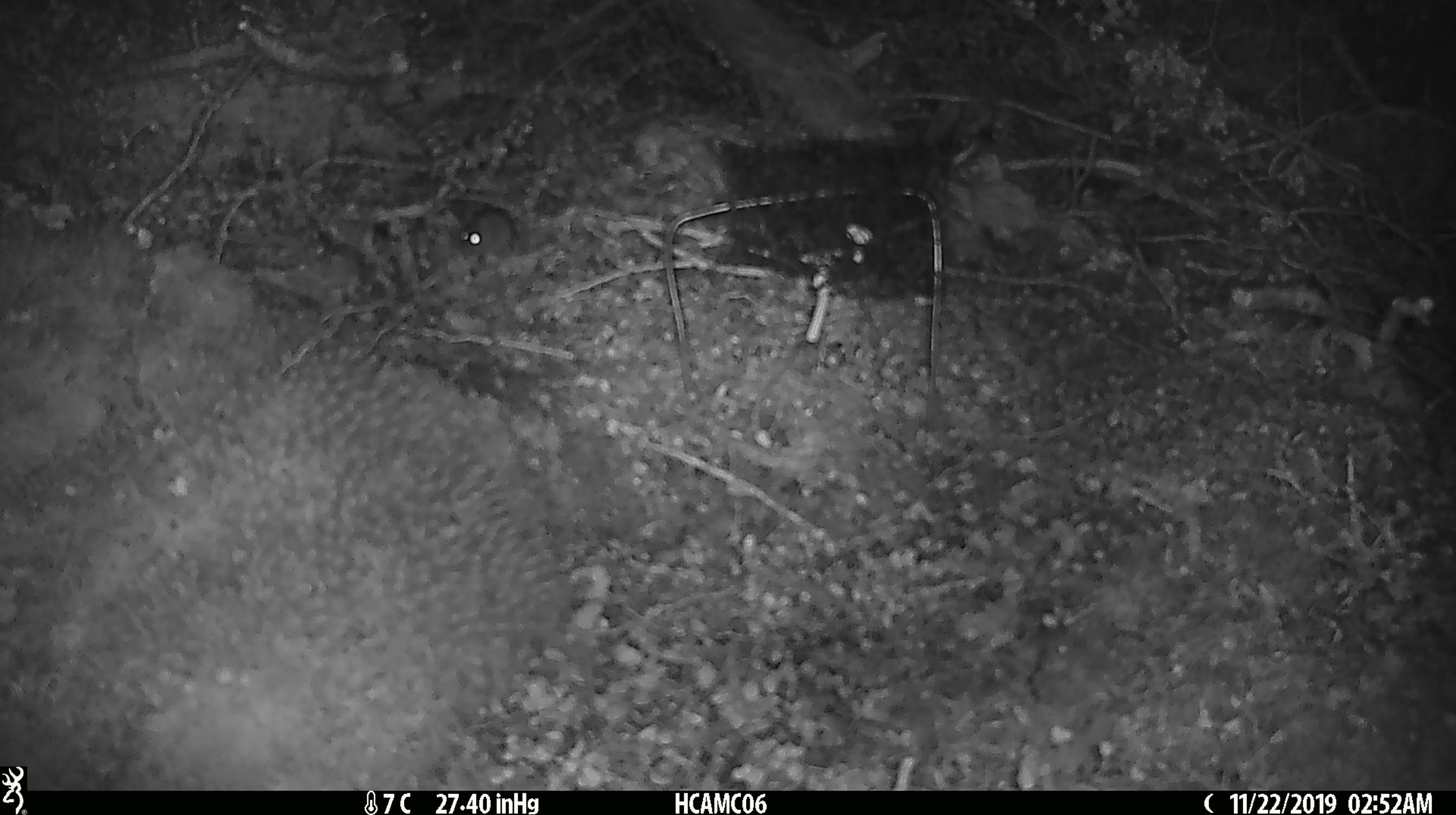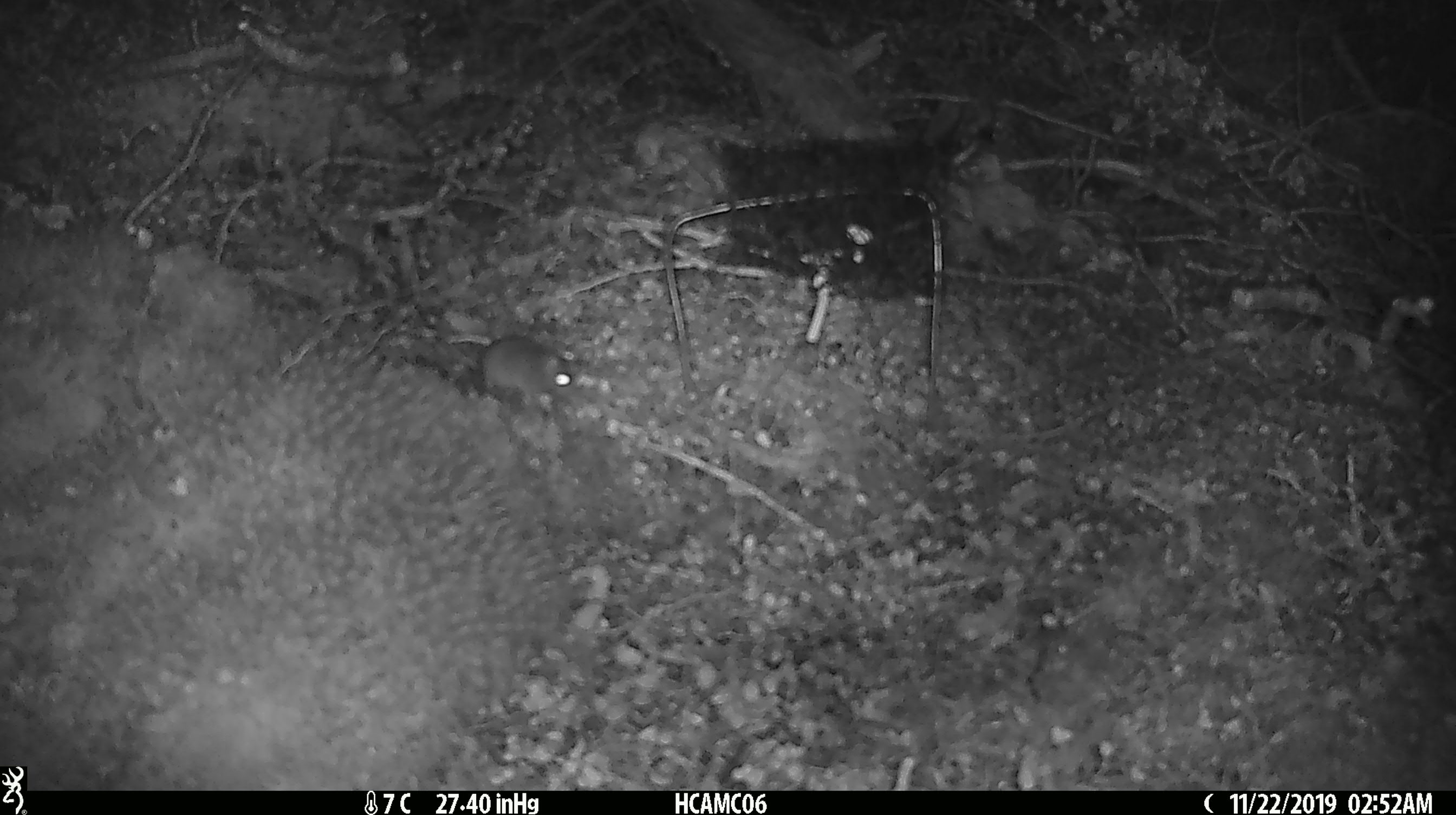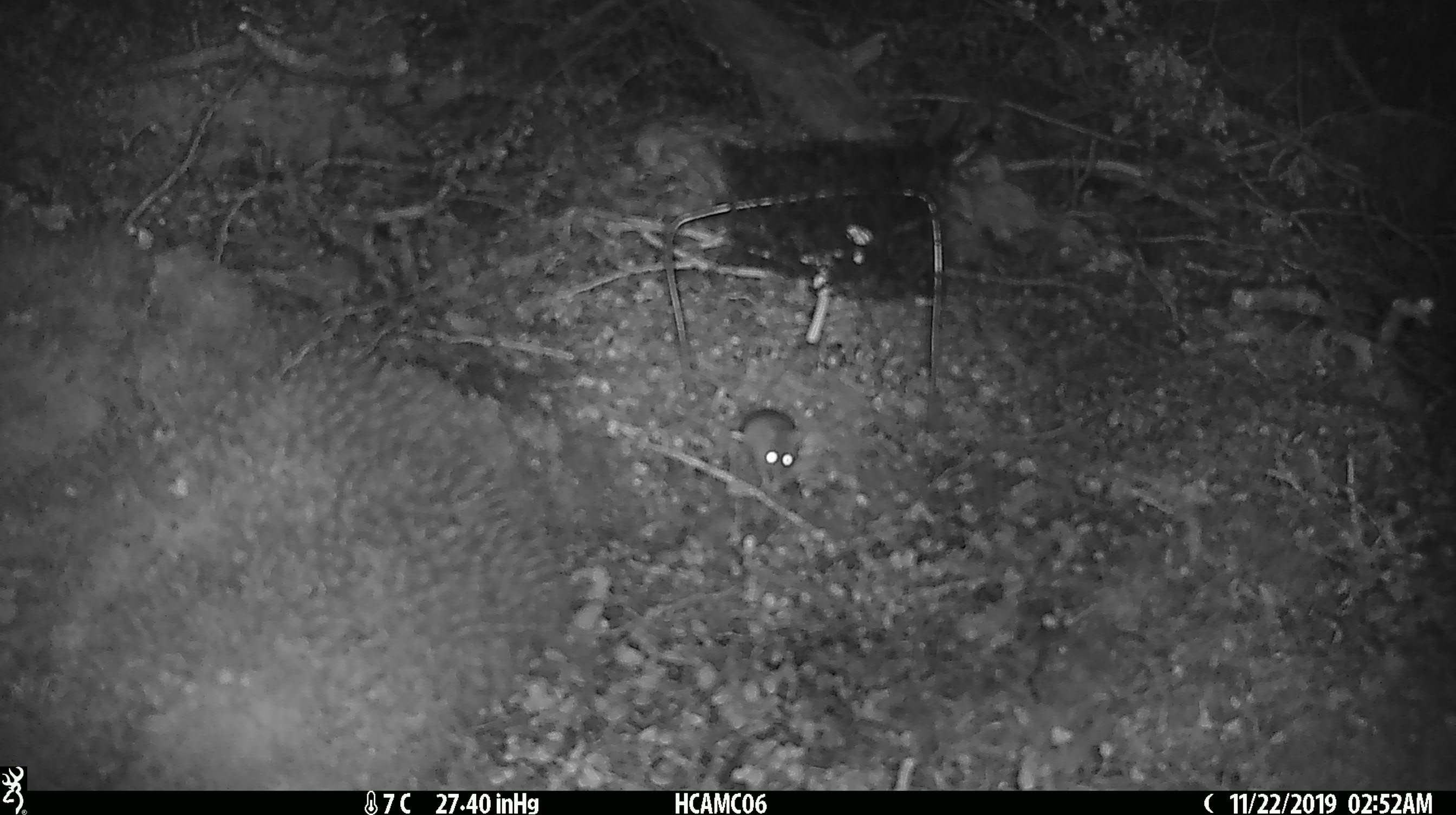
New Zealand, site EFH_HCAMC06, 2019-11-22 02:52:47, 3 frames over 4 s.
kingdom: Animalia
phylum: Chordata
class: Mammalia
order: Rodentia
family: Muridae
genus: Mus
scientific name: Mus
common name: mouse